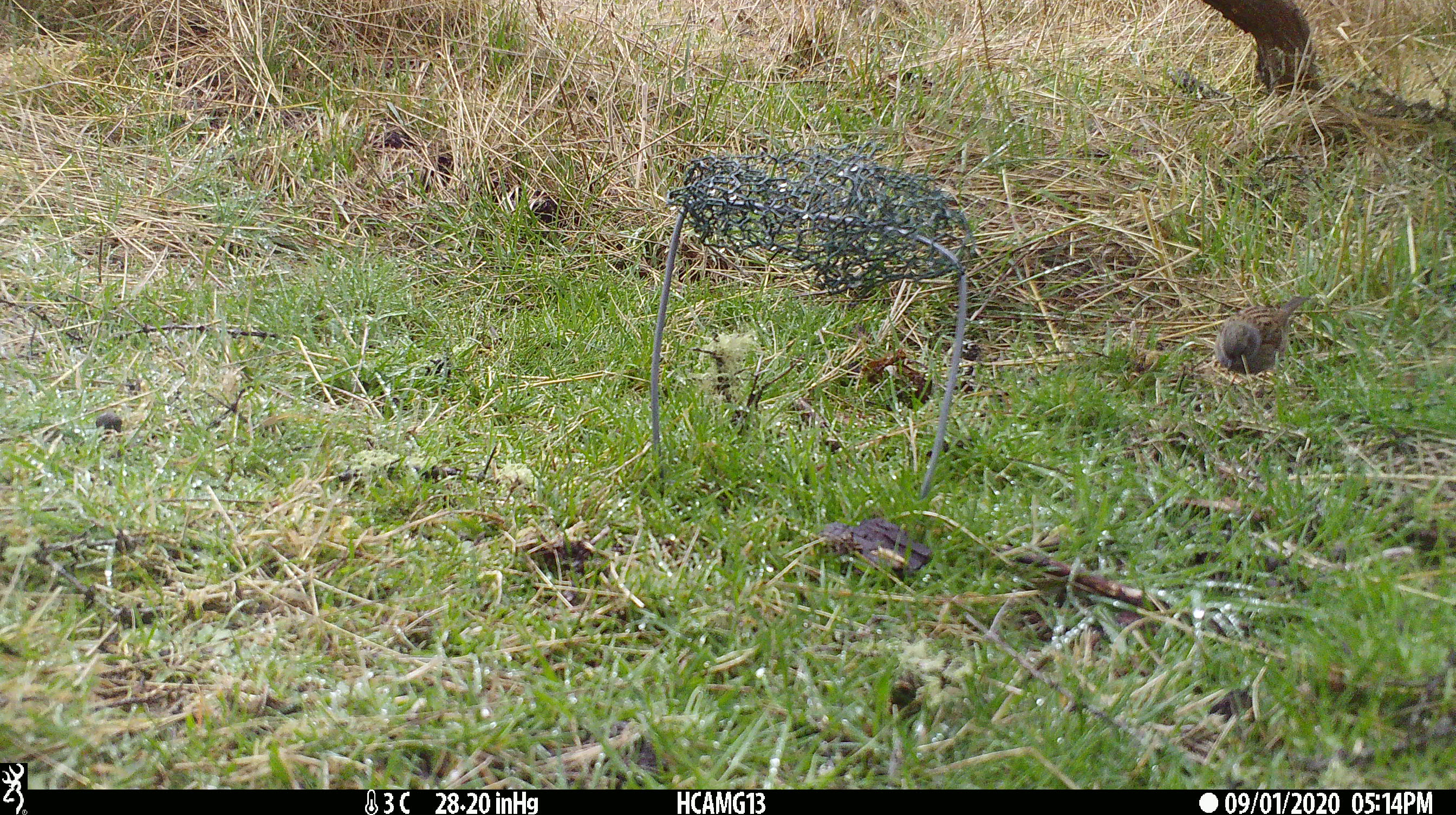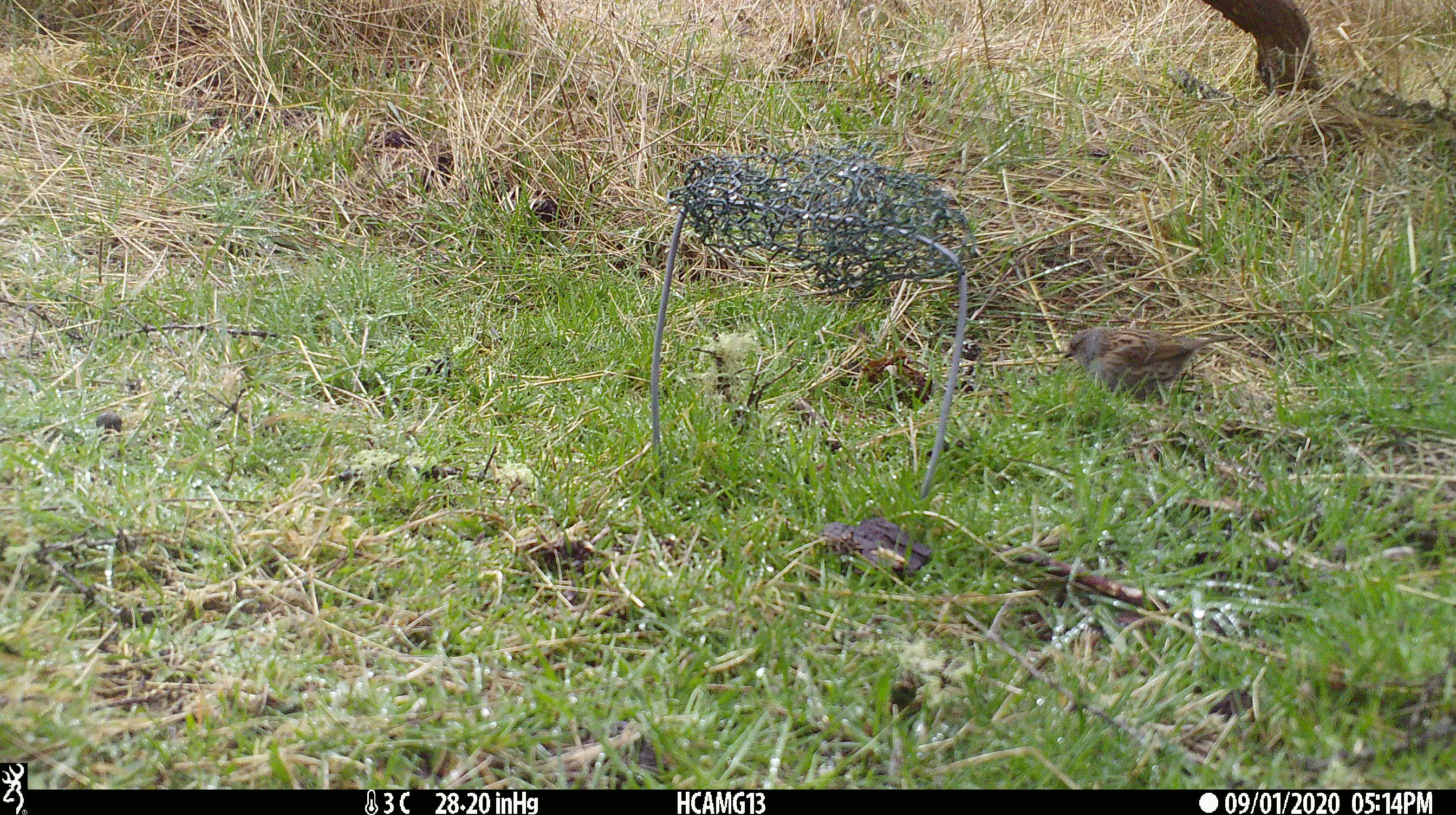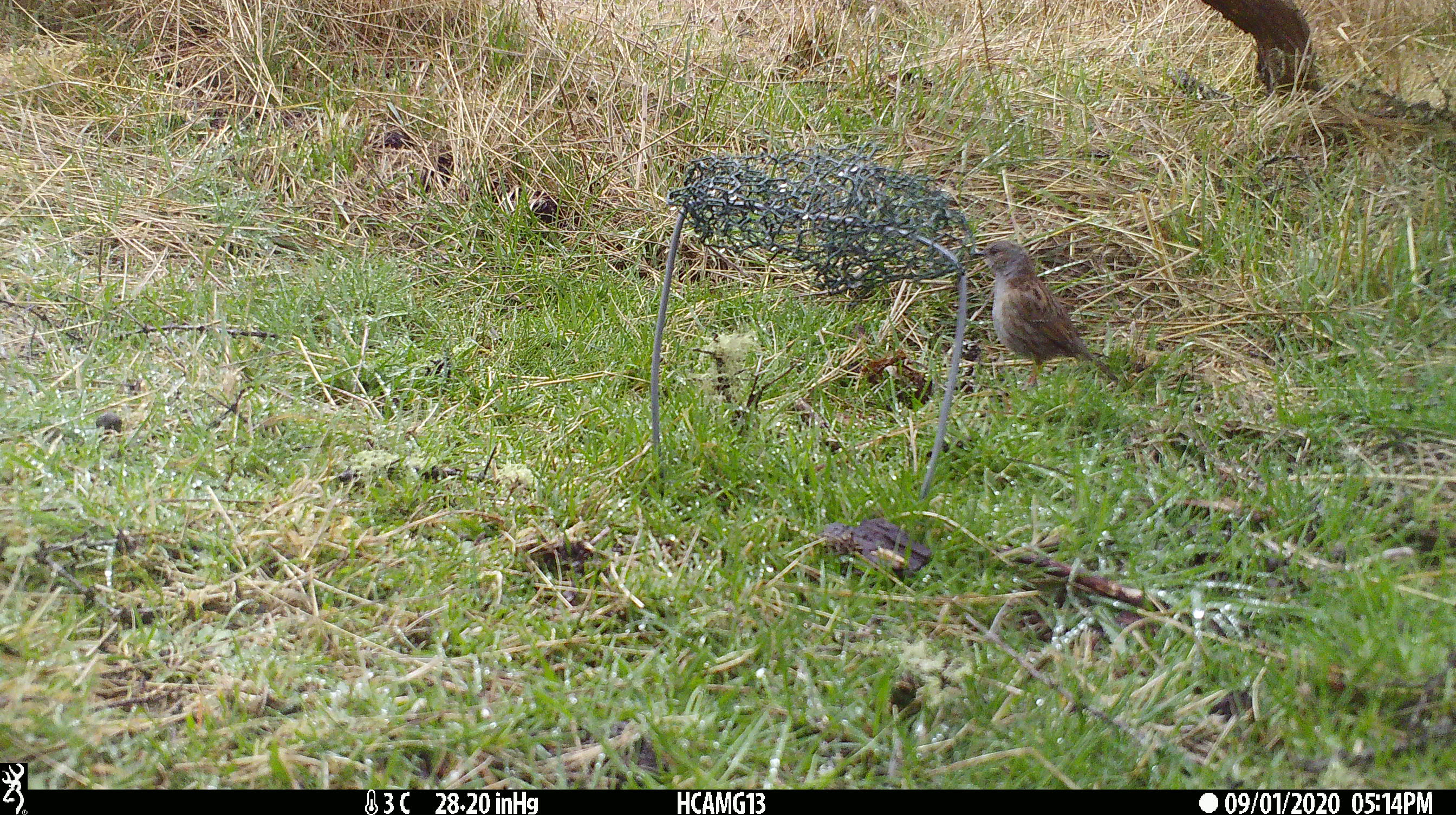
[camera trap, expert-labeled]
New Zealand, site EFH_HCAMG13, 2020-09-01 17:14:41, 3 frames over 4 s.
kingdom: Animalia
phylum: Chordata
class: Aves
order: Passeriformes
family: Prunellidae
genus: Prunella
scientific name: Prunella modularis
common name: dunnock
Dunnock (Prunella modularis).